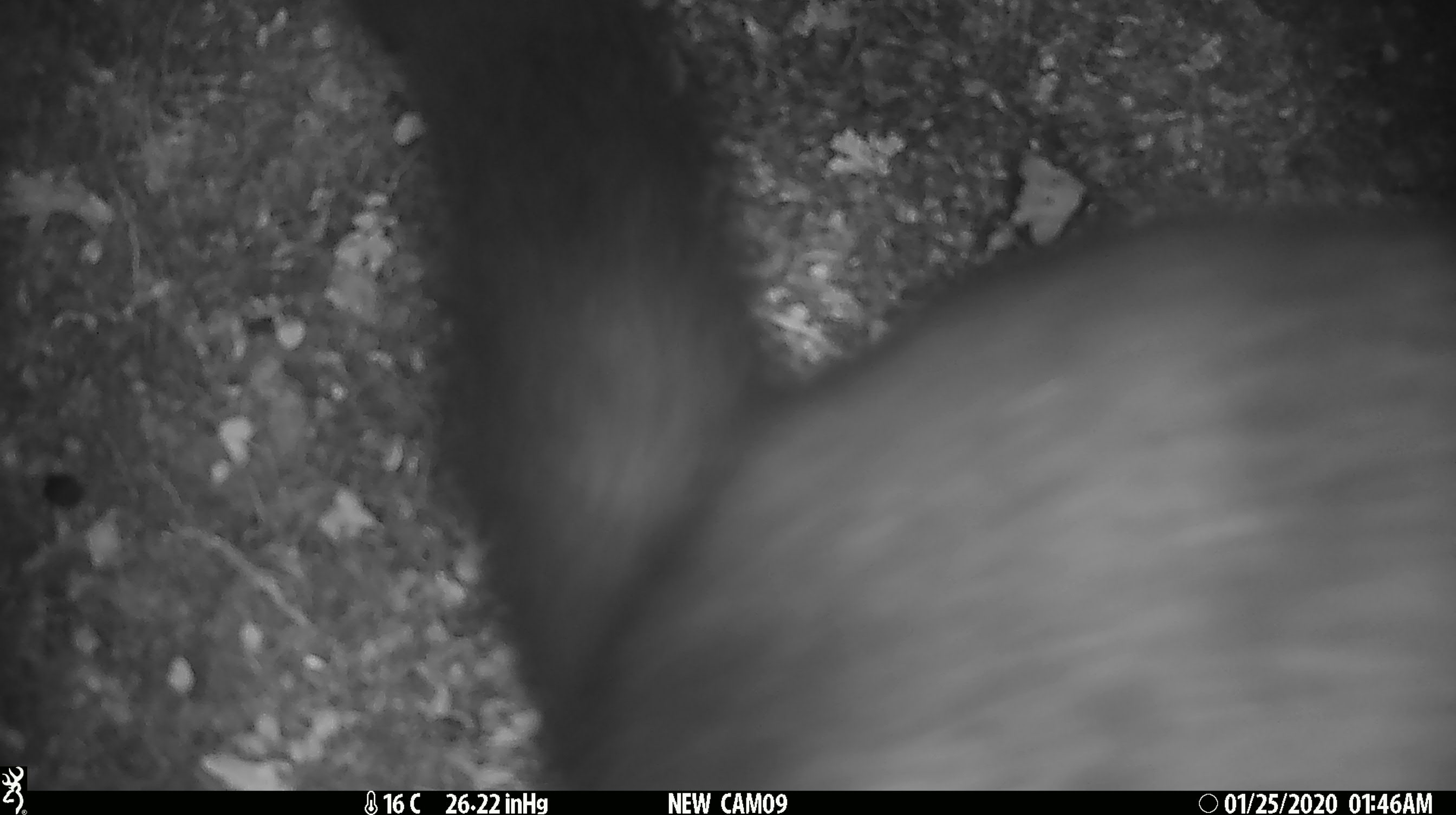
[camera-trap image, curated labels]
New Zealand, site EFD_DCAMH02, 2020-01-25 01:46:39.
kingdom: Animalia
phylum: Chordata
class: Mammalia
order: Diprotodontia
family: Phalangeridae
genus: Trichosurus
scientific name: Trichosurus vulpecula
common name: common brushtail possum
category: possum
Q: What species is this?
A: Possum (common brushtail possum) (Trichosurus vulpecula).